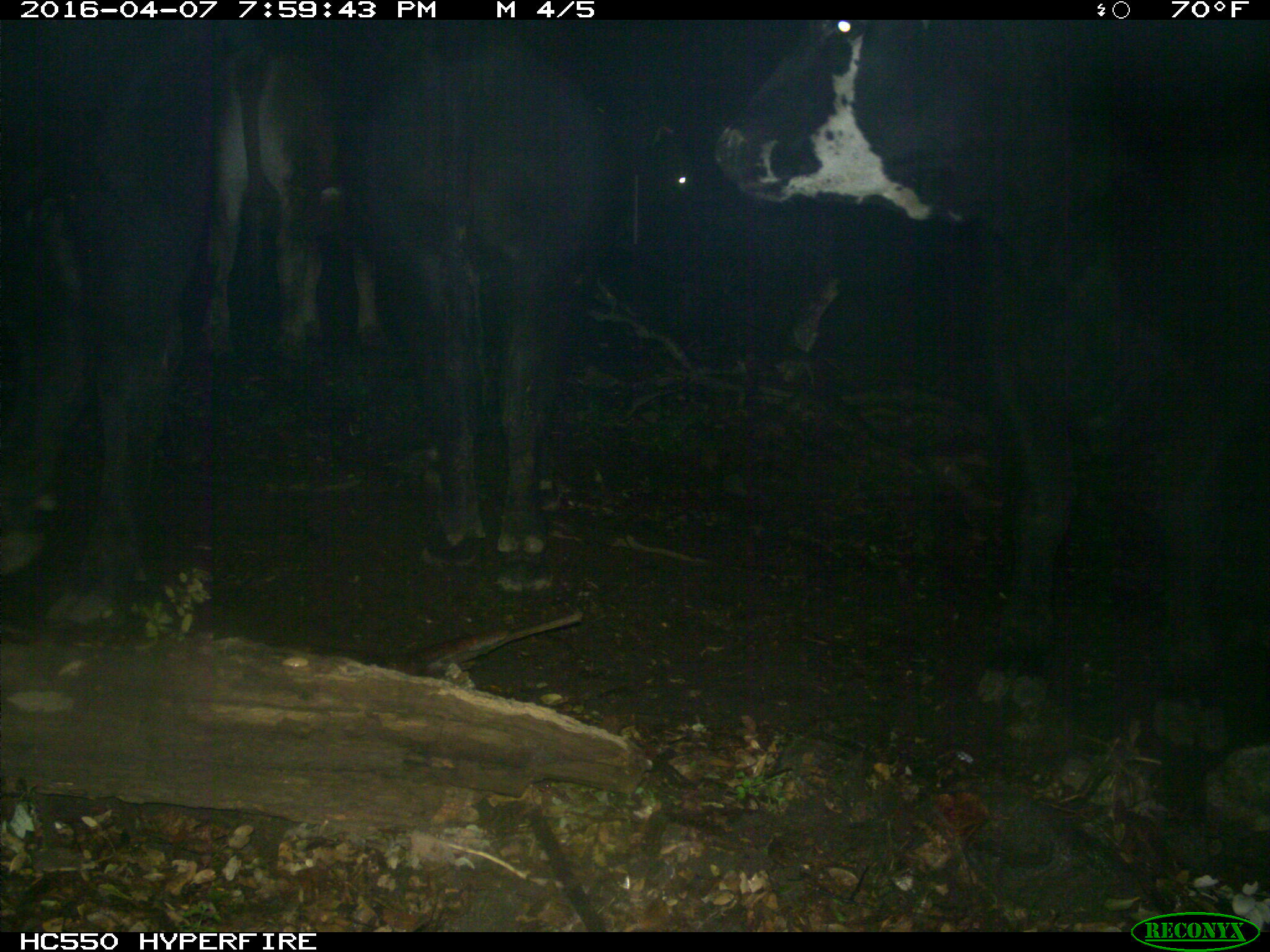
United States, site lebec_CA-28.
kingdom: Animalia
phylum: Chordata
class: Mammalia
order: Artiodactyla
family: Bovidae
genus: Bos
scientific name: Bos taurus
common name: domestic cow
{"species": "Bos taurus (domestic cow)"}